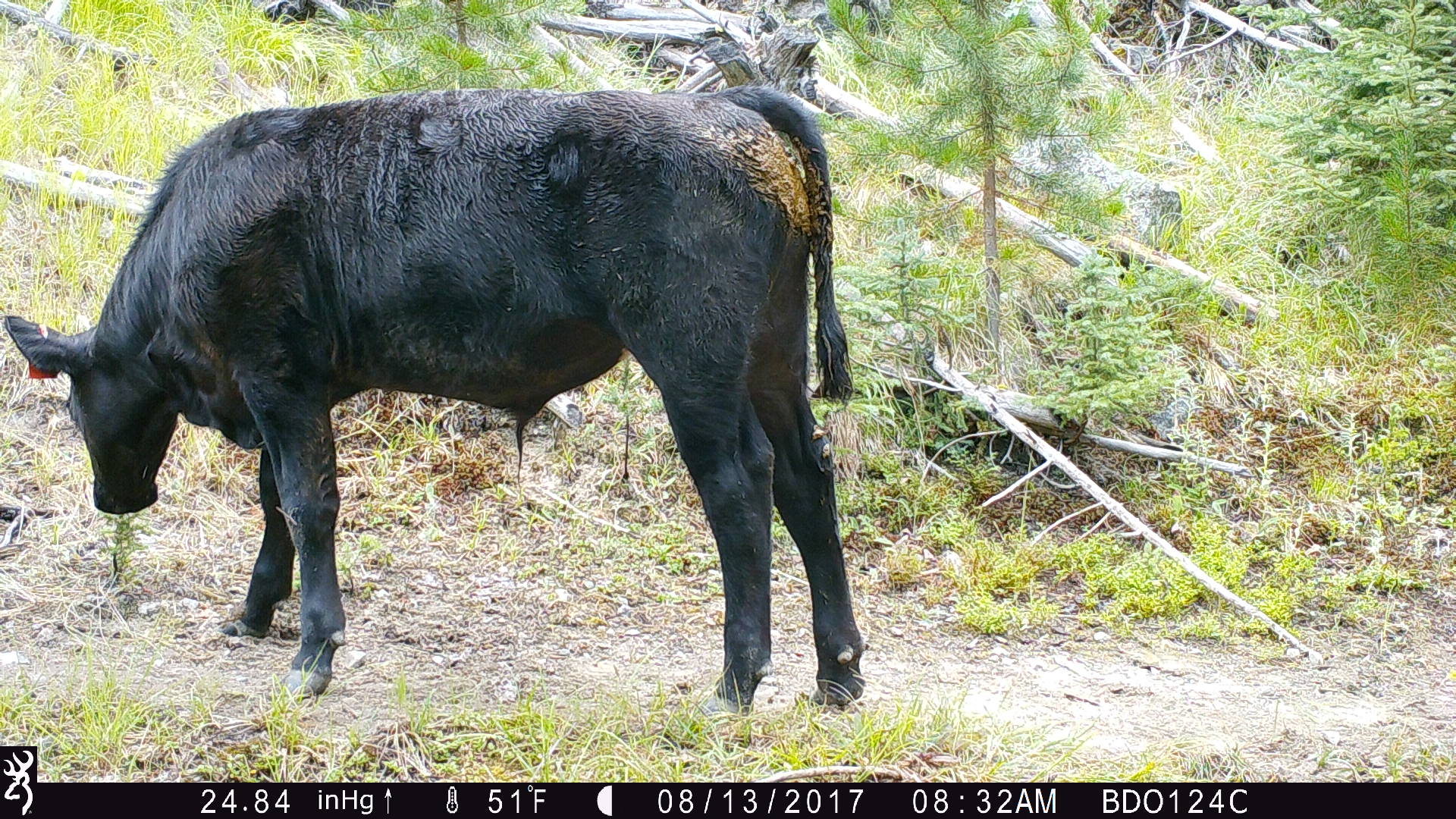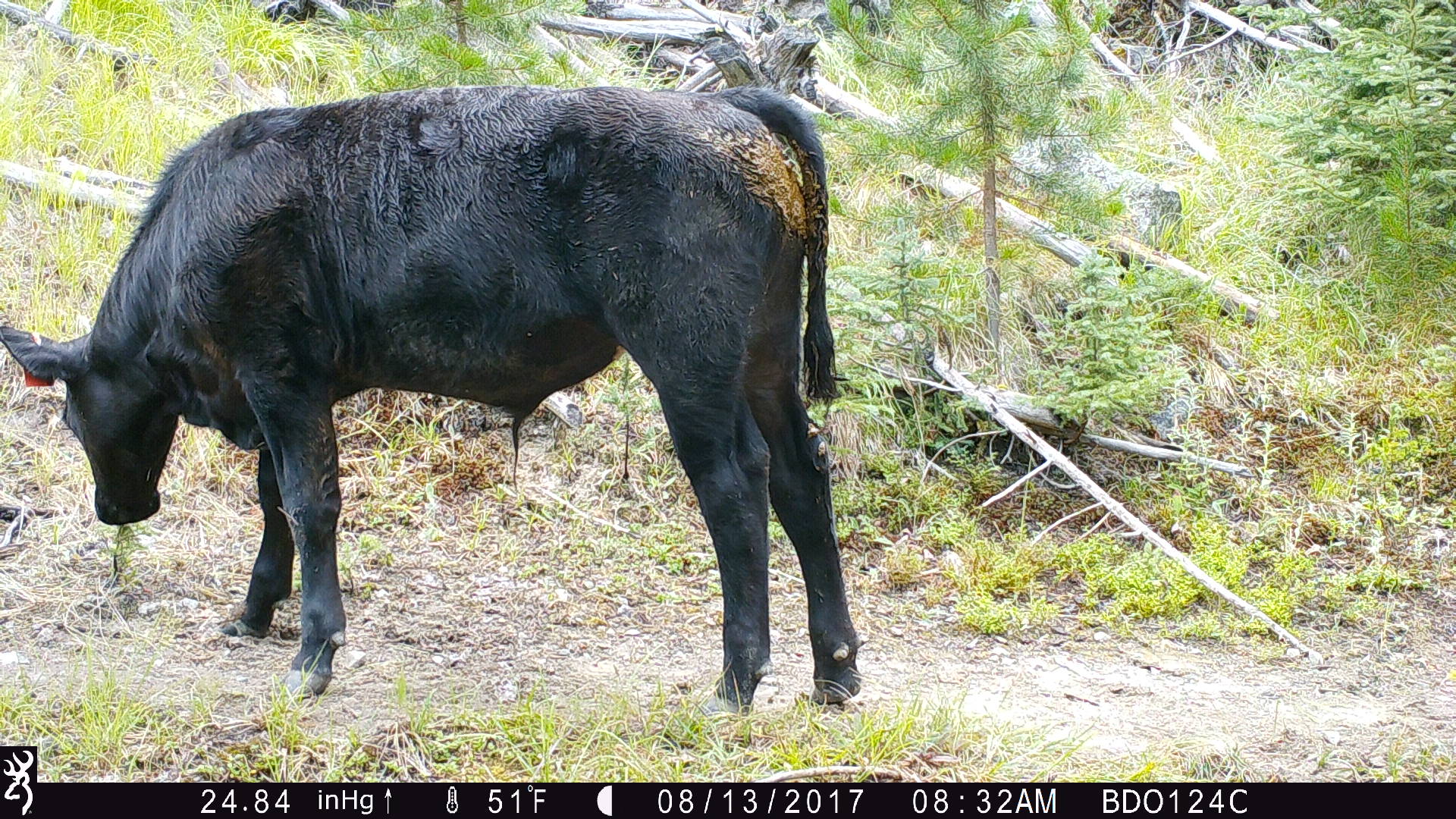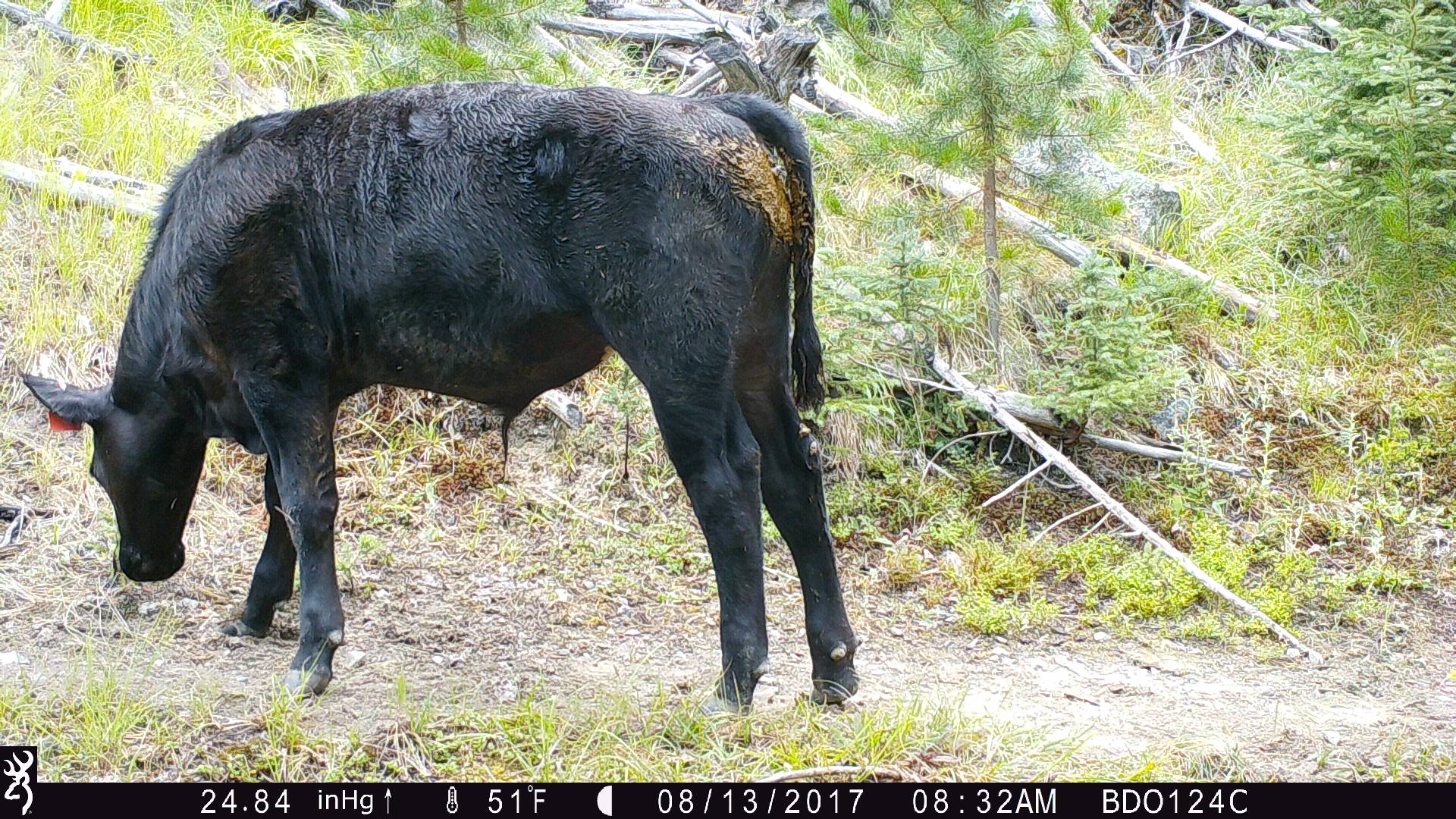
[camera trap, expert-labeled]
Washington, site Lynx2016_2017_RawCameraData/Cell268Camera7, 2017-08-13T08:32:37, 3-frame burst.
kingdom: Animalia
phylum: Chordata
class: Mammalia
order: Artiodactyla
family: Bovidae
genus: Bos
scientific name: Bos taurus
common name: domestic cattle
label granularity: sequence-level